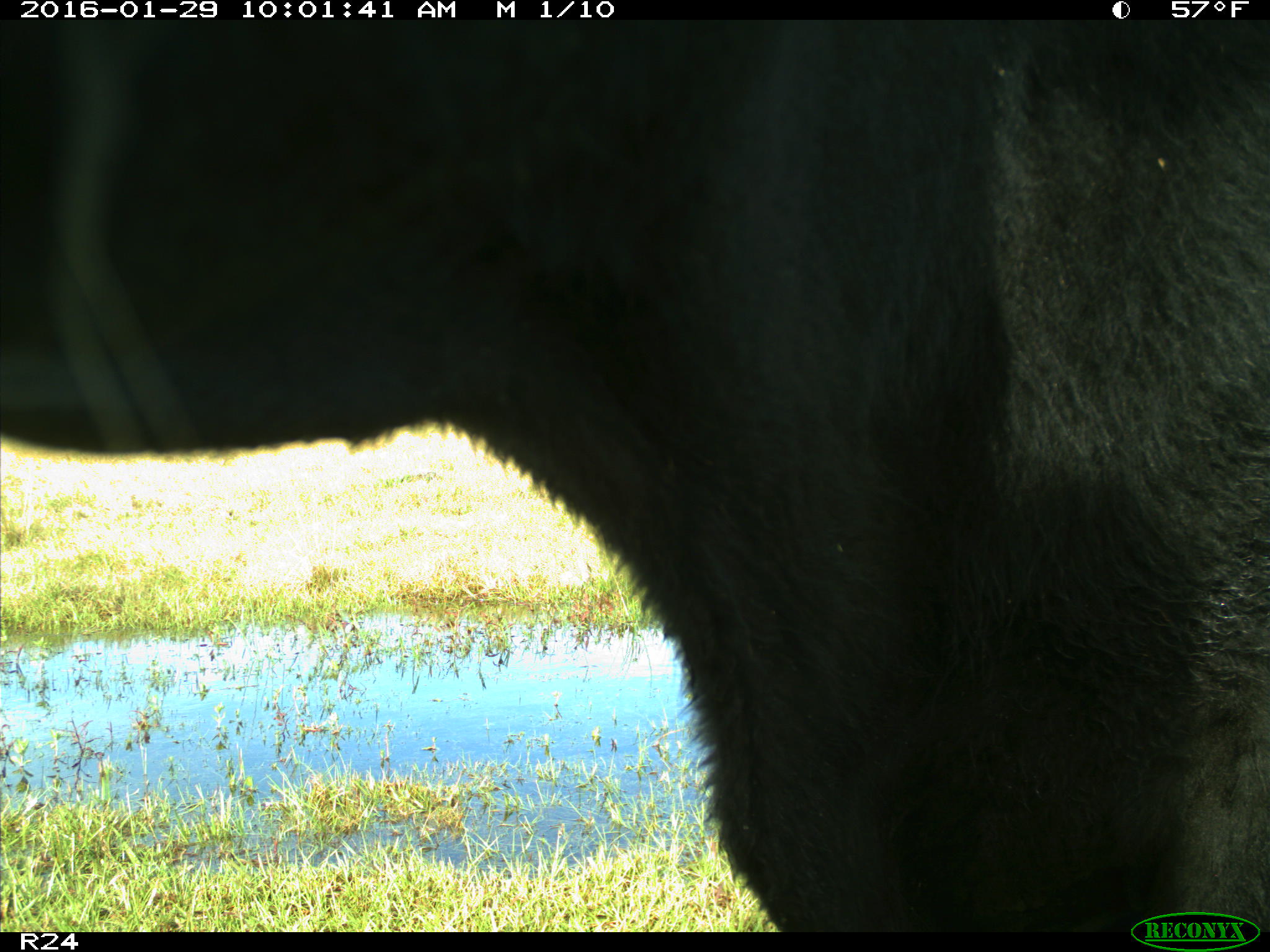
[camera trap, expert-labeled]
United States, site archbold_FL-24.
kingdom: Animalia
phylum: Chordata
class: Mammalia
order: Artiodactyla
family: Bovidae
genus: Bos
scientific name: Bos taurus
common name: domestic cow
Bos taurus (domestic cow).